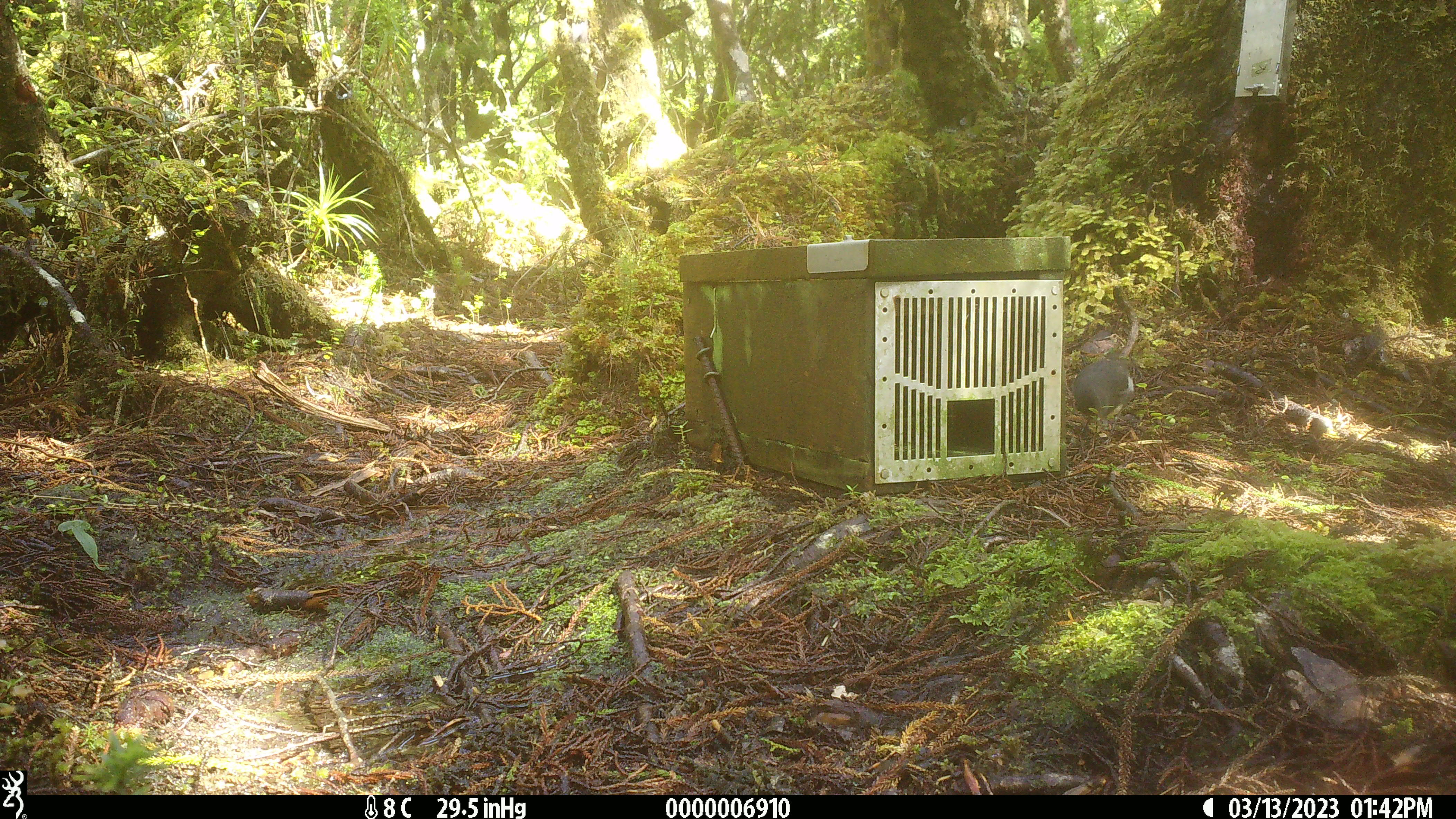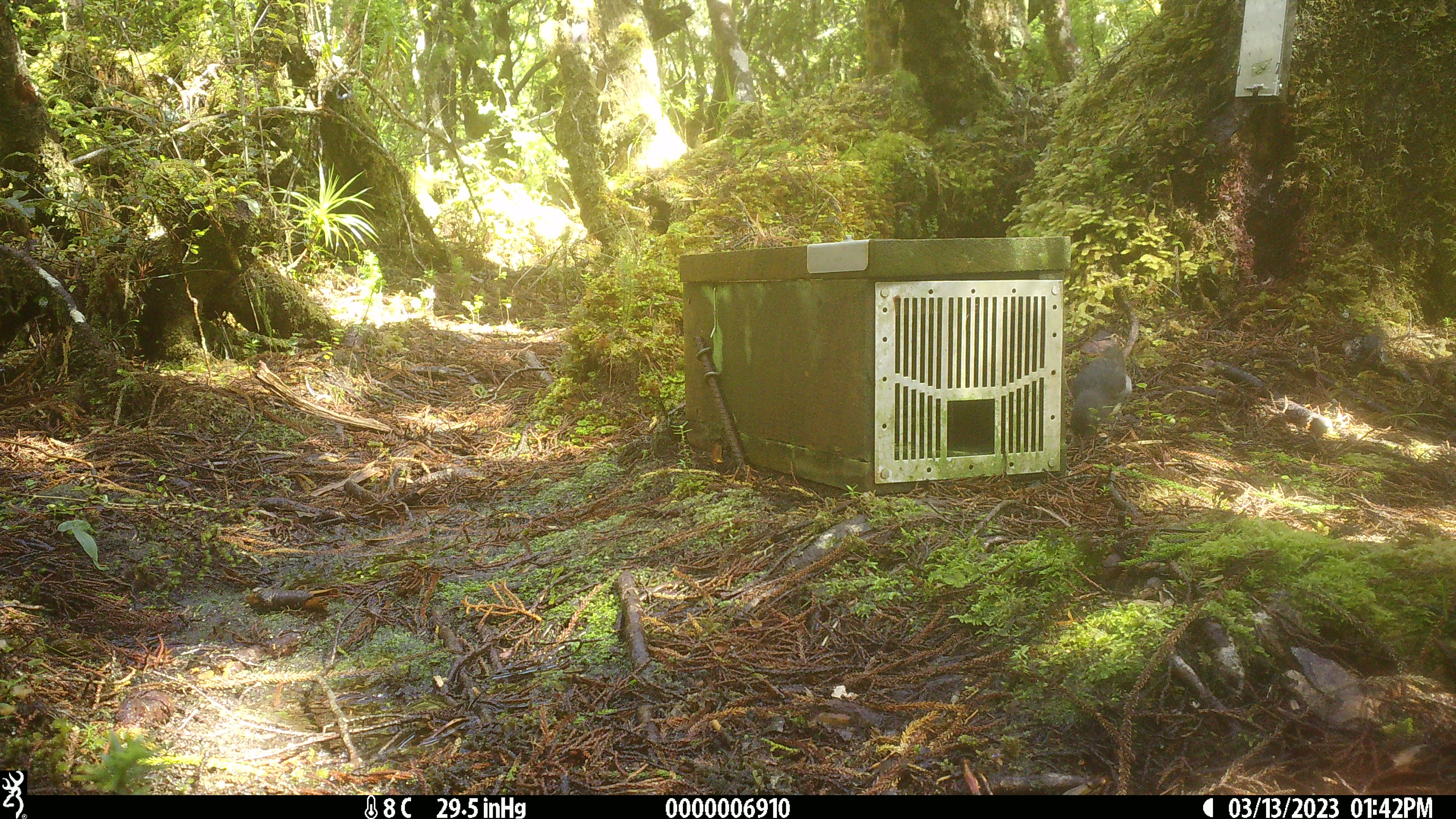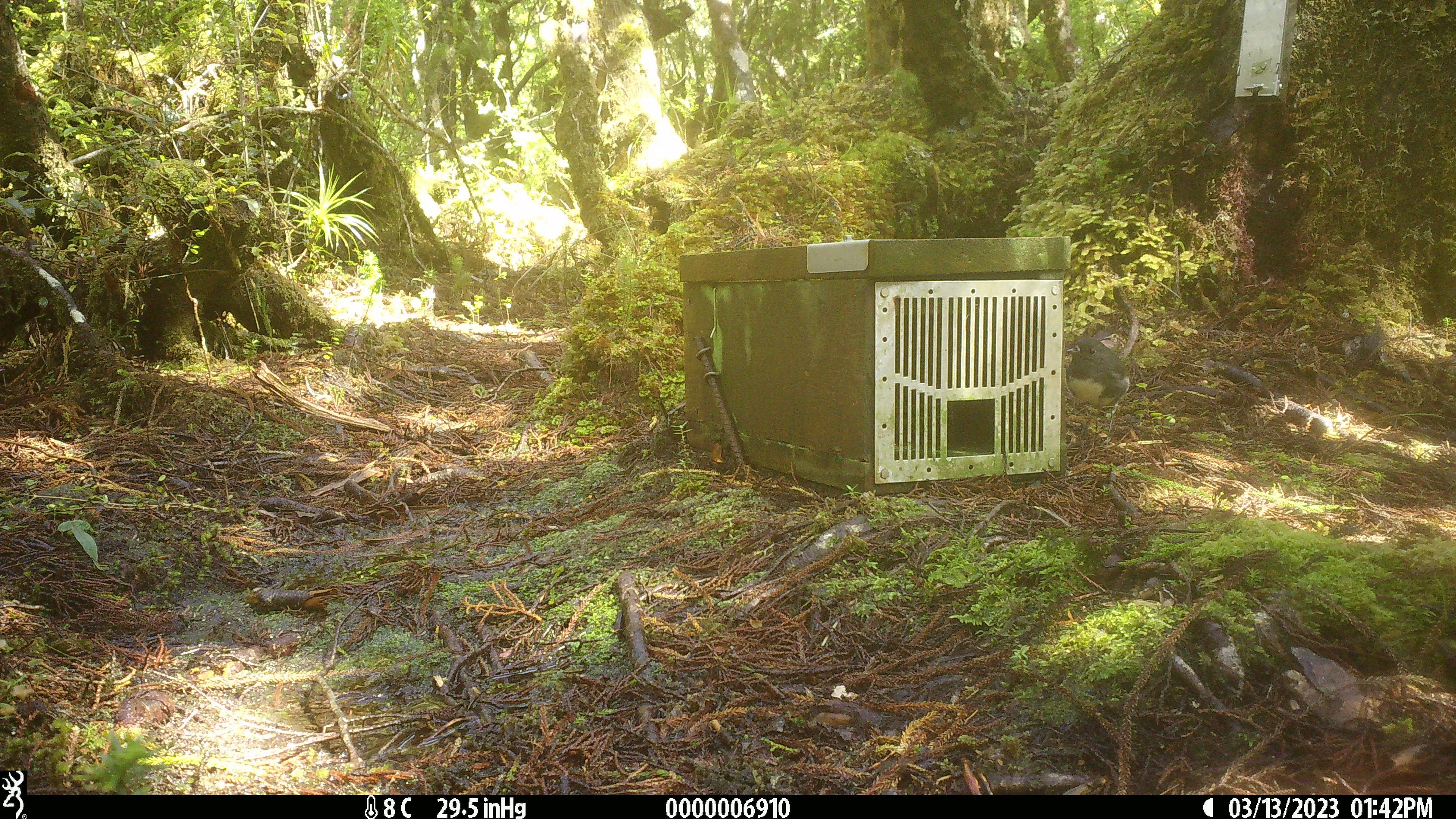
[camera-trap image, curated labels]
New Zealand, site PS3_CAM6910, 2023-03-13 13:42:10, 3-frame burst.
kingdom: Animalia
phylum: Chordata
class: Aves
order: Passeriformes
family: Petroicidae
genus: Petroica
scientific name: Petroica australis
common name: new zealand robin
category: robin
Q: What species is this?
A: Robin (new zealand robin) (Petroica australis).